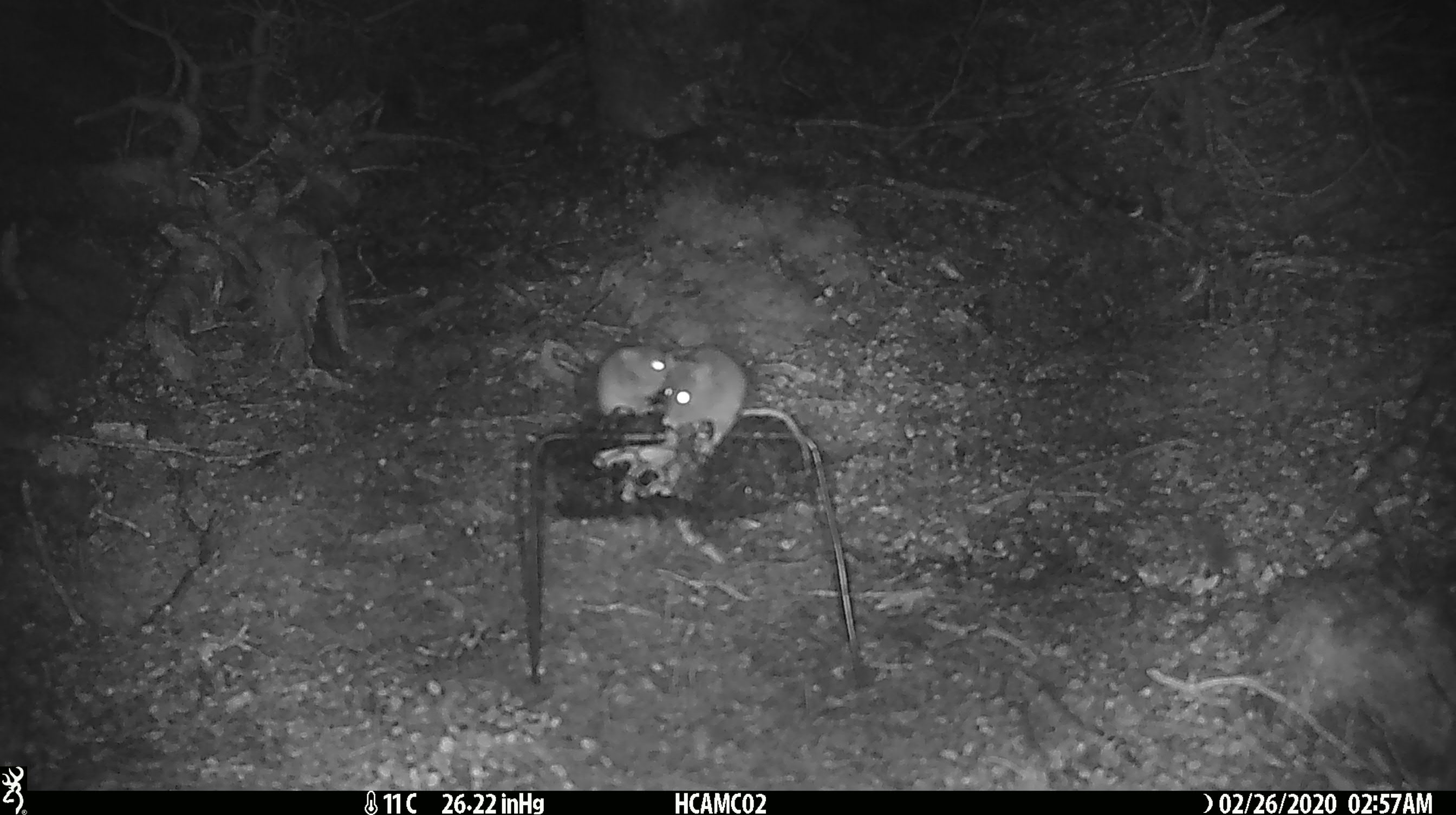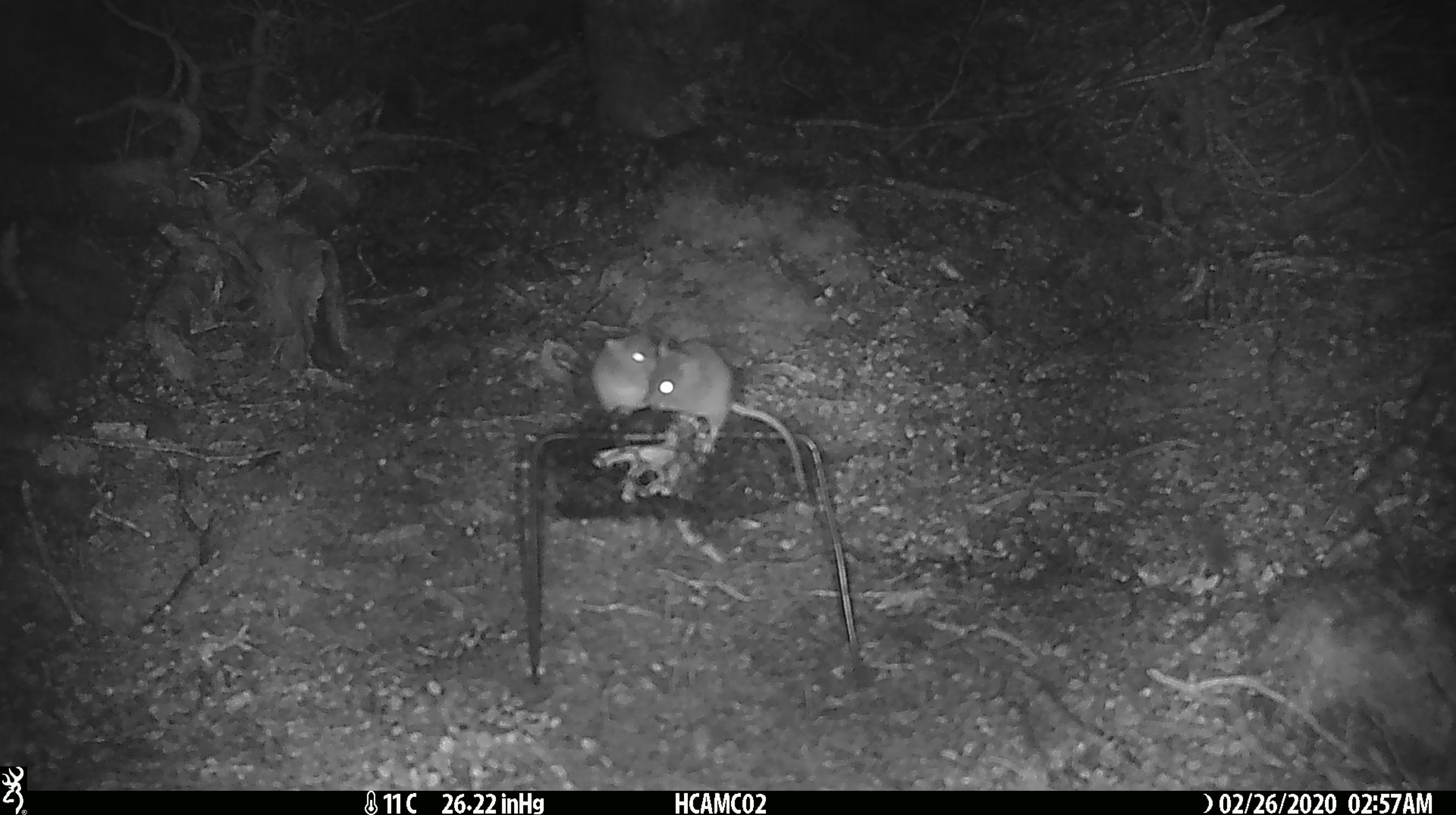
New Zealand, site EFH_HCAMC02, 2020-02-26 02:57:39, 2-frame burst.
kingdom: Animalia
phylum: Chordata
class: Mammalia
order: Rodentia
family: Muridae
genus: Mus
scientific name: Mus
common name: mouse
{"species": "mouse (Mus)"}